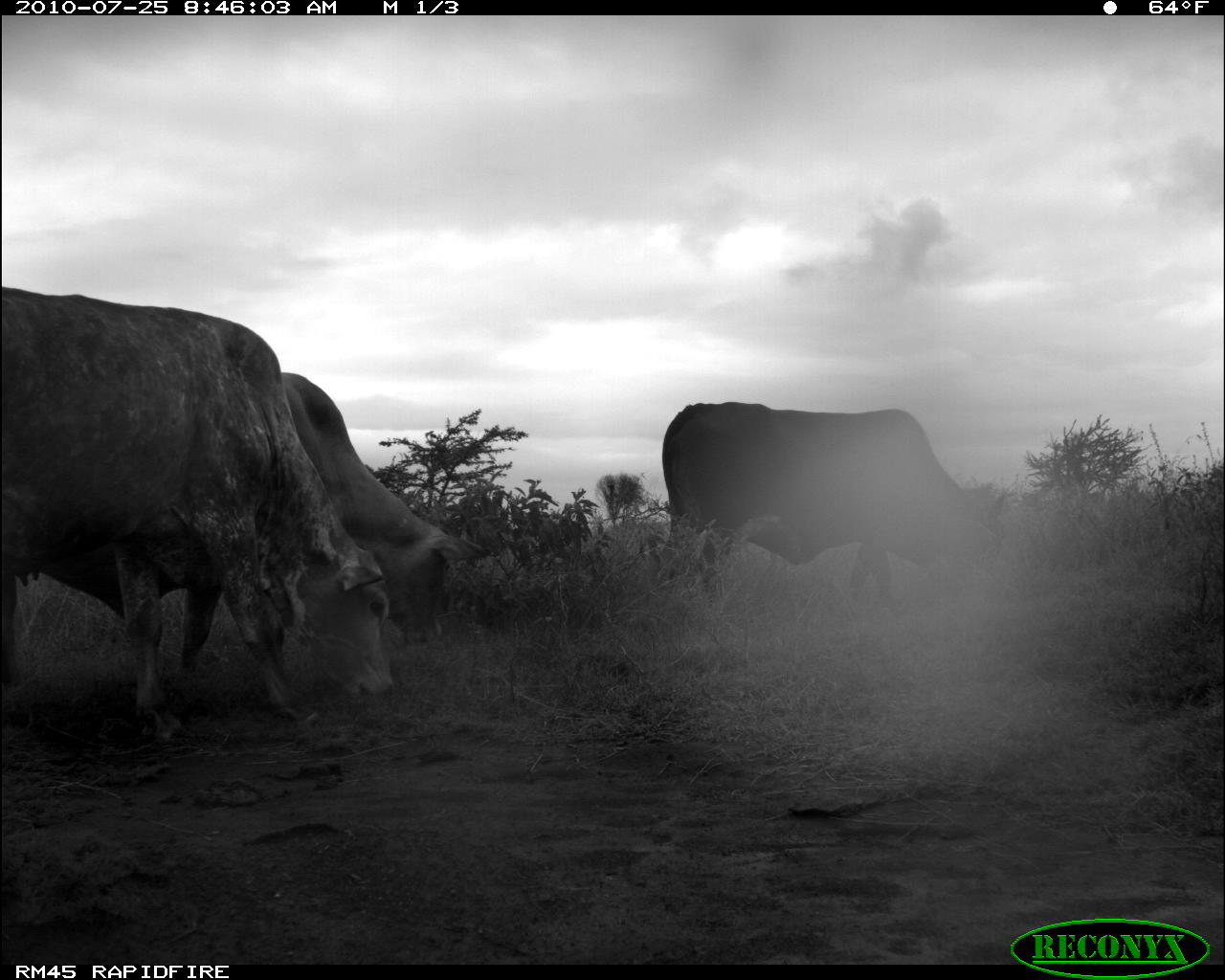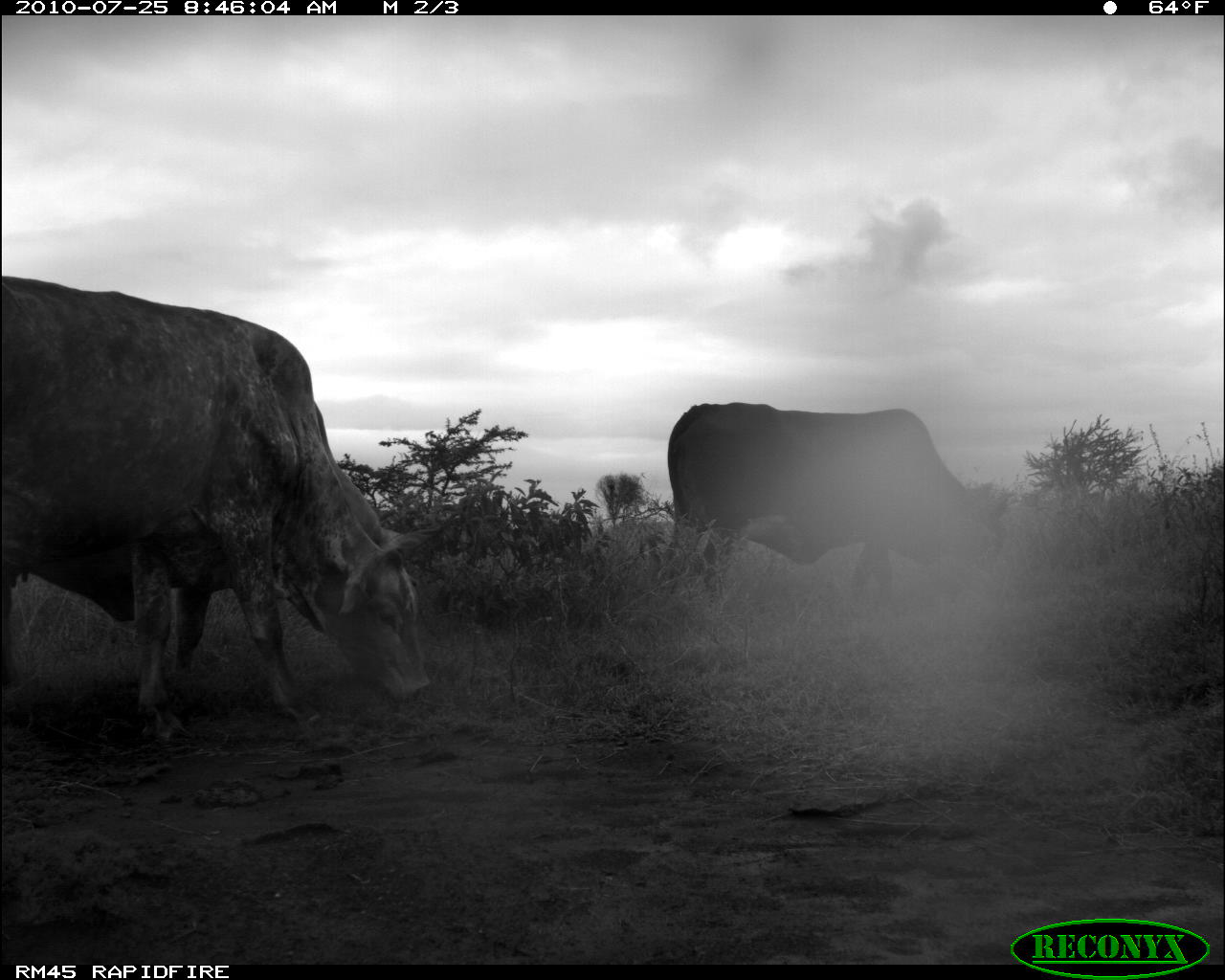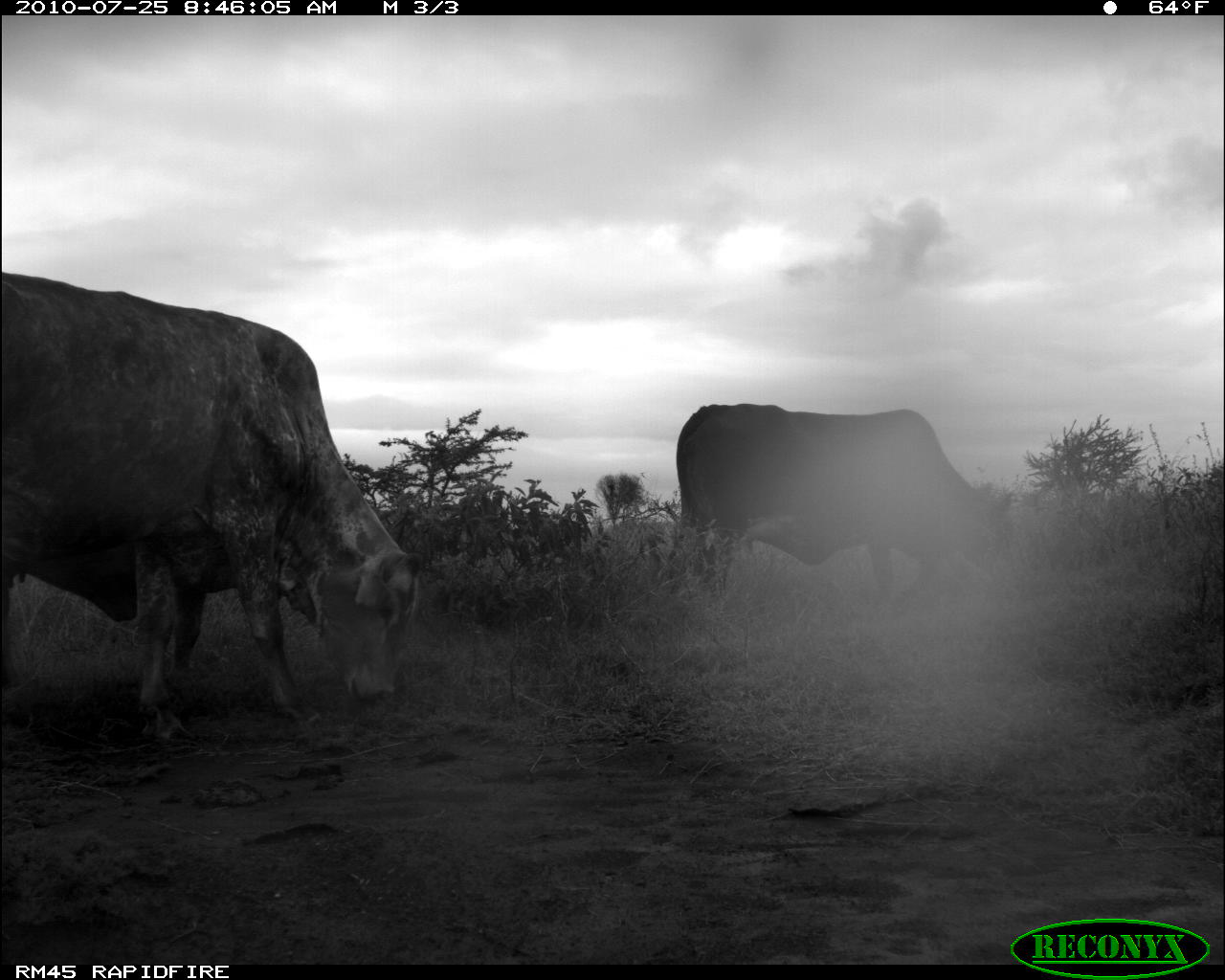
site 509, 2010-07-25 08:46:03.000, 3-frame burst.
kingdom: Animalia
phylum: Chordata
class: Mammalia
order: Artiodactyla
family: Bovidae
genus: Bos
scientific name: Bos taurus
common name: domestic cattle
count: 3